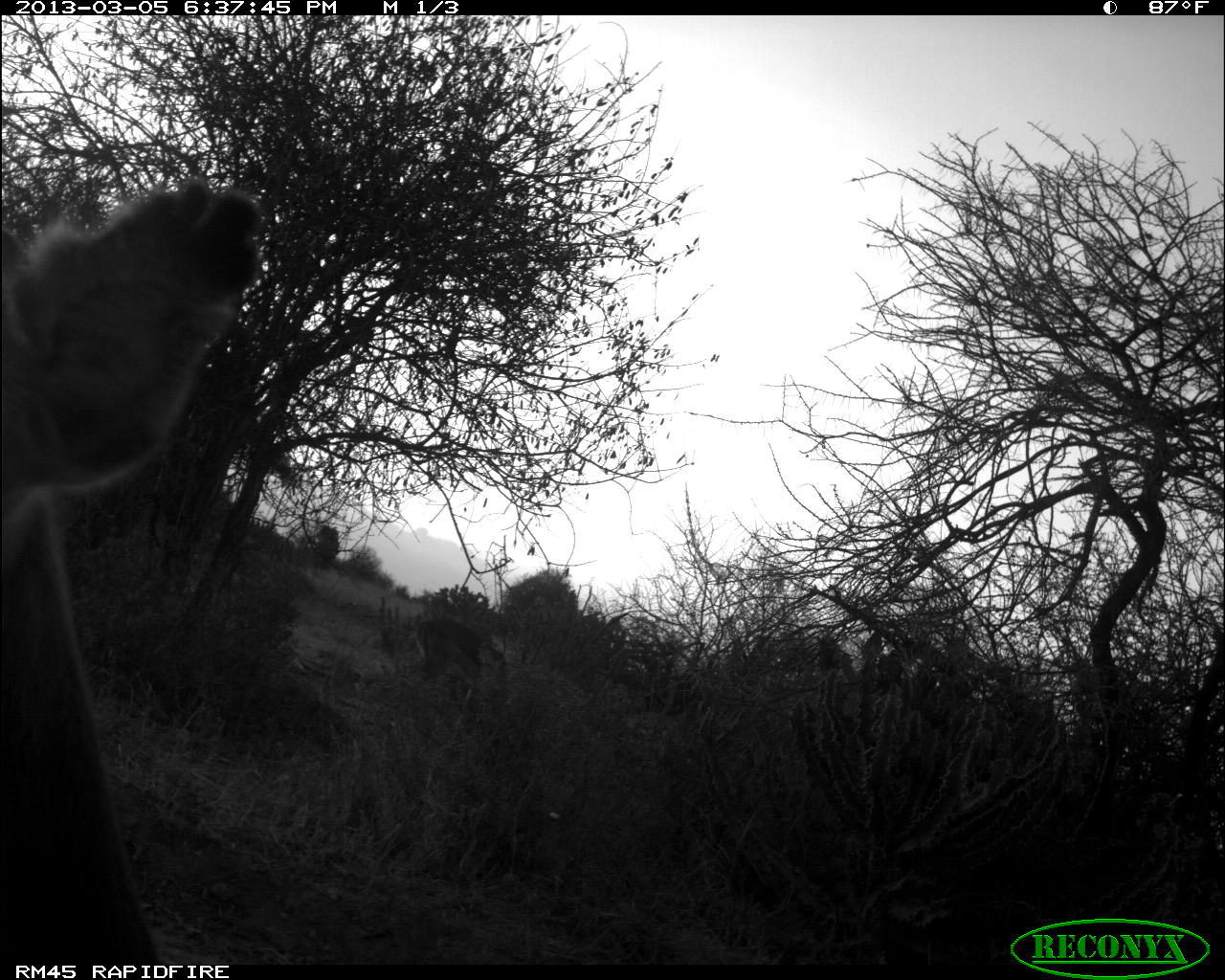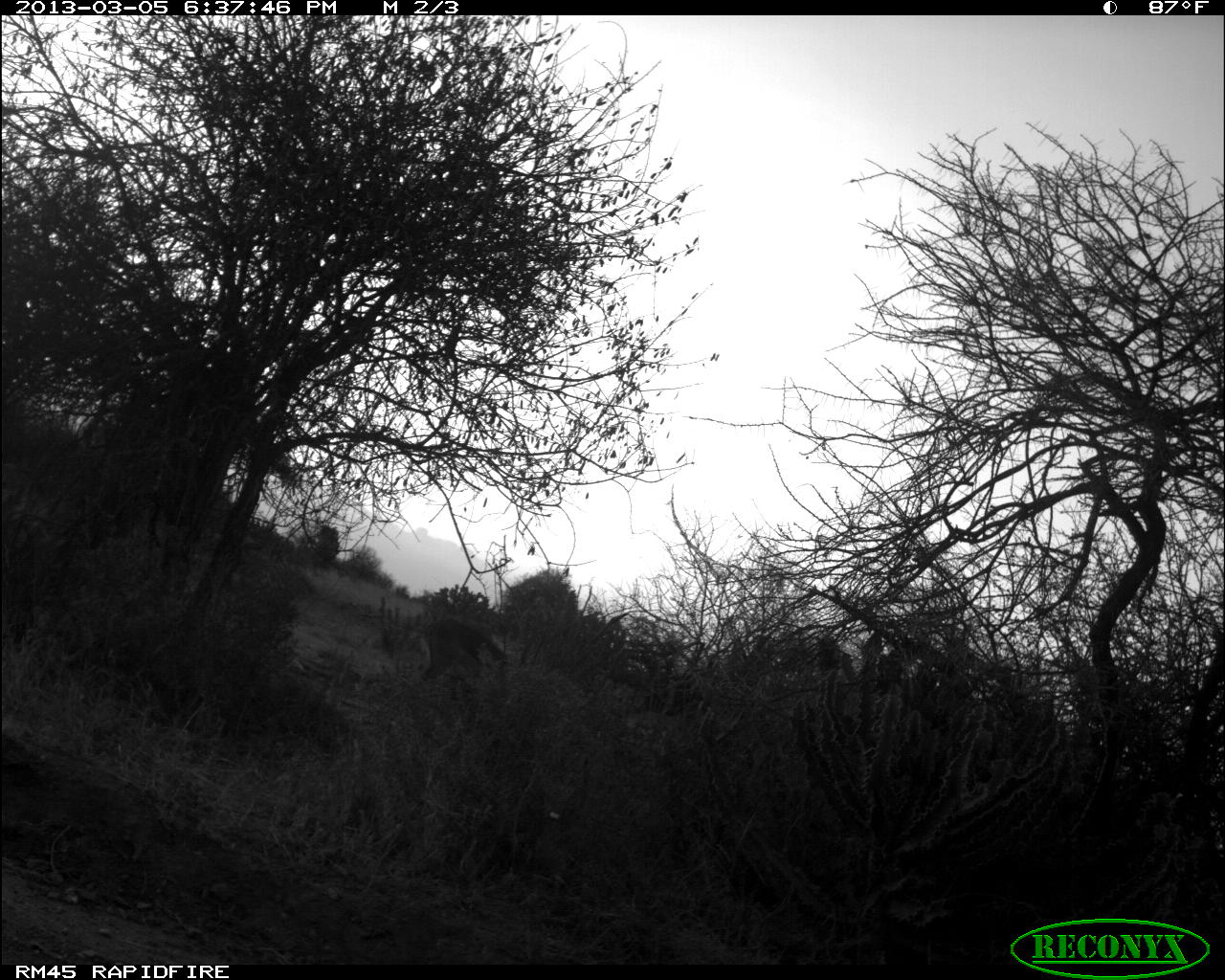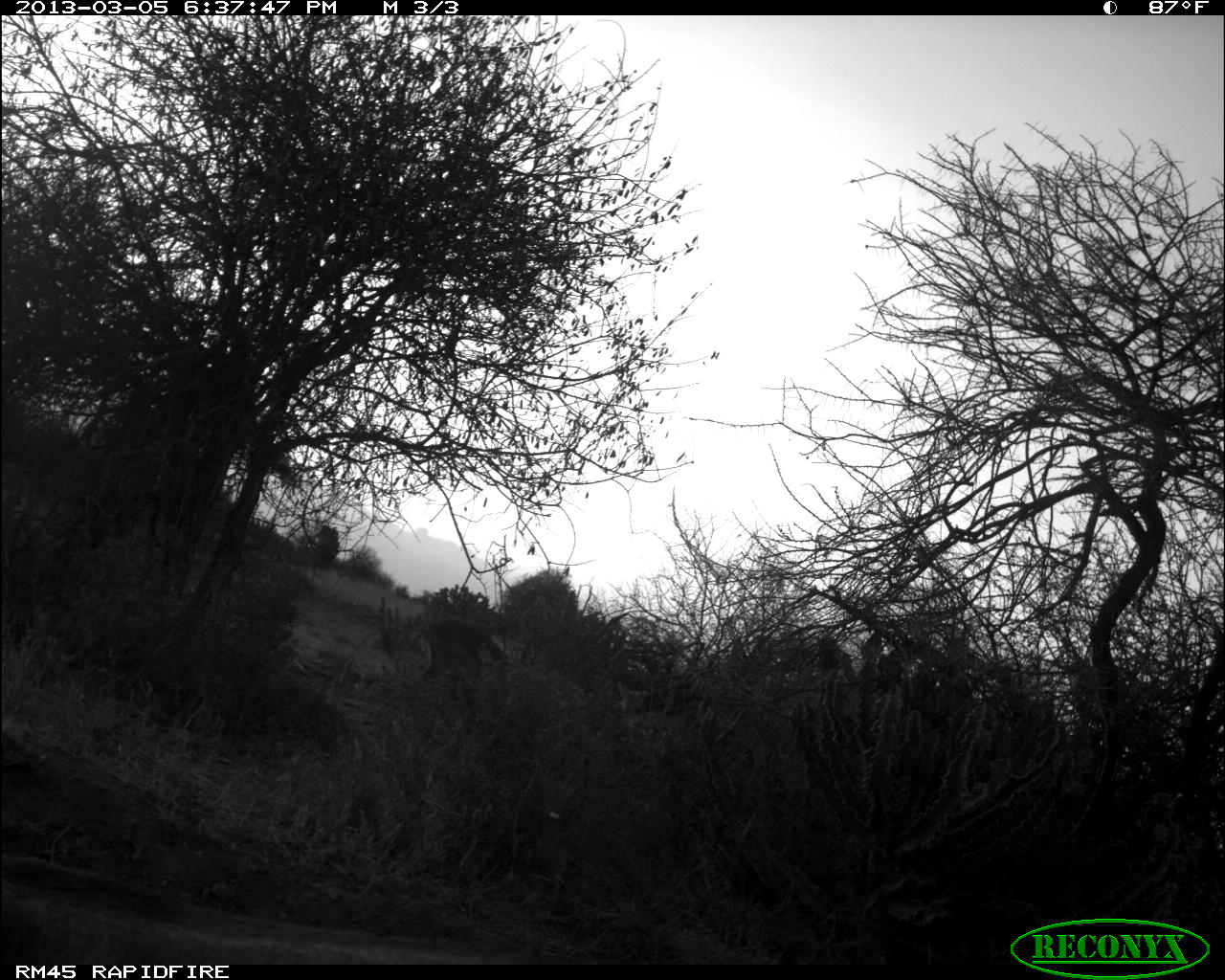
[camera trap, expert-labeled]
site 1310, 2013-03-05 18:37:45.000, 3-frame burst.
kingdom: Animalia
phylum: Chordata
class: Mammalia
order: Artiodactyla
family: Bovidae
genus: Aepyceros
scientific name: Aepyceros melampus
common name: impala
Aepyceros melampus (impala), count 2.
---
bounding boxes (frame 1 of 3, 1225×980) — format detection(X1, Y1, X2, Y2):
aepyceros melampus: detection(0, 180, 262, 660)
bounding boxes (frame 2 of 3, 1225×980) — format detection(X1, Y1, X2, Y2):
aepyceros melampus: detection(419, 617, 509, 683)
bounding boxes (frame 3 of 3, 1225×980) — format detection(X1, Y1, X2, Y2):
aepyceros melampus: detection(419, 617, 509, 683)